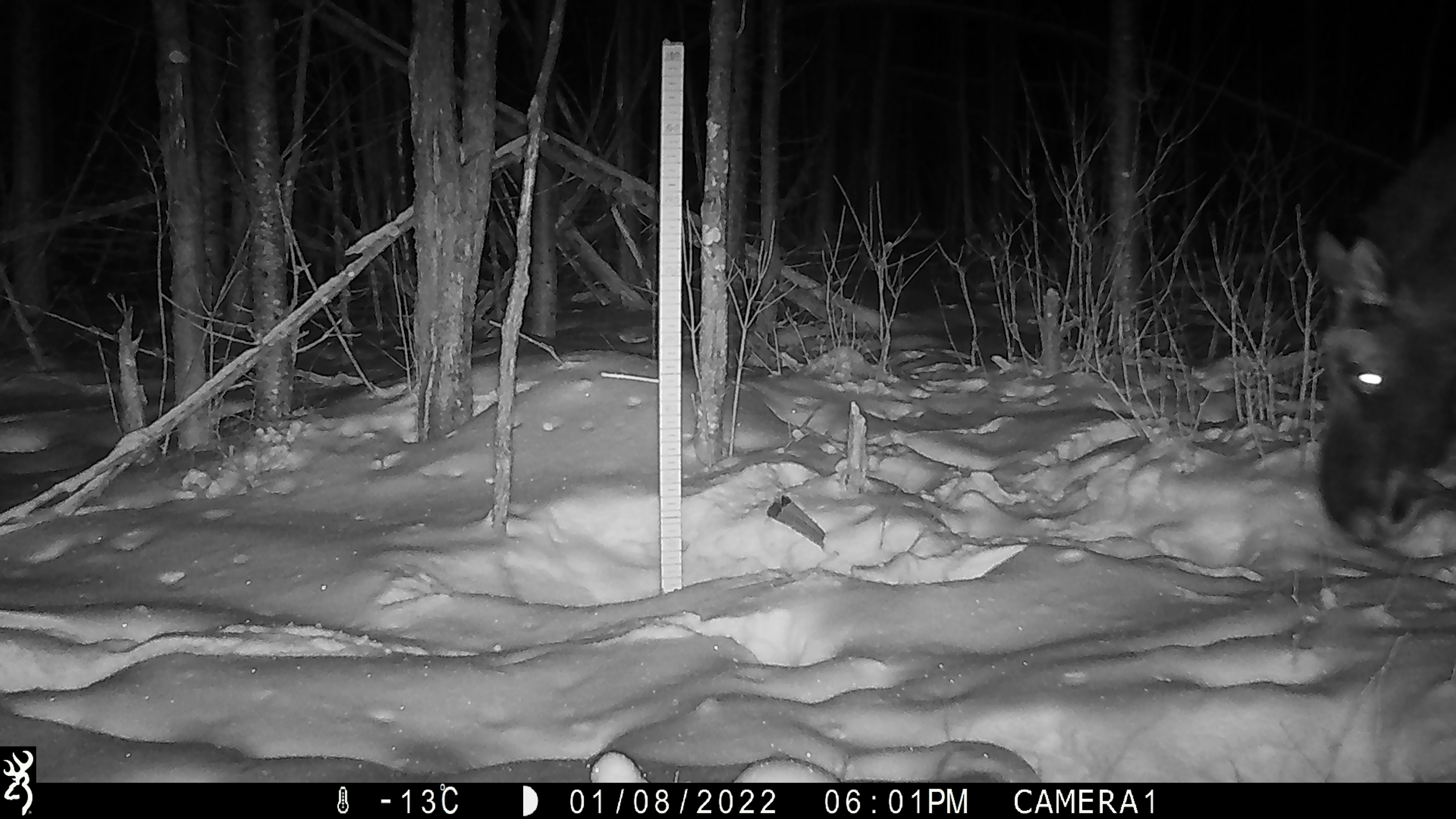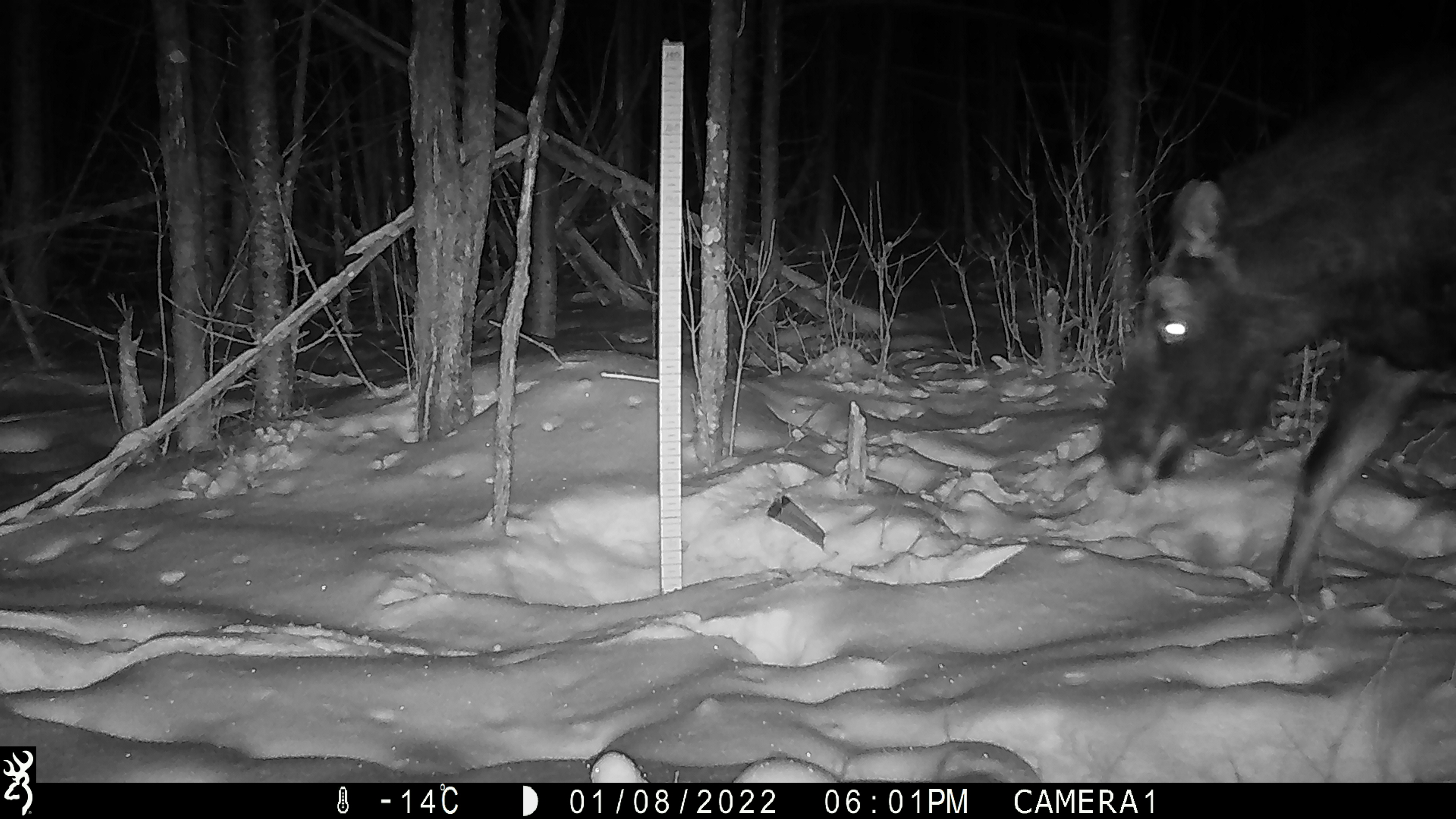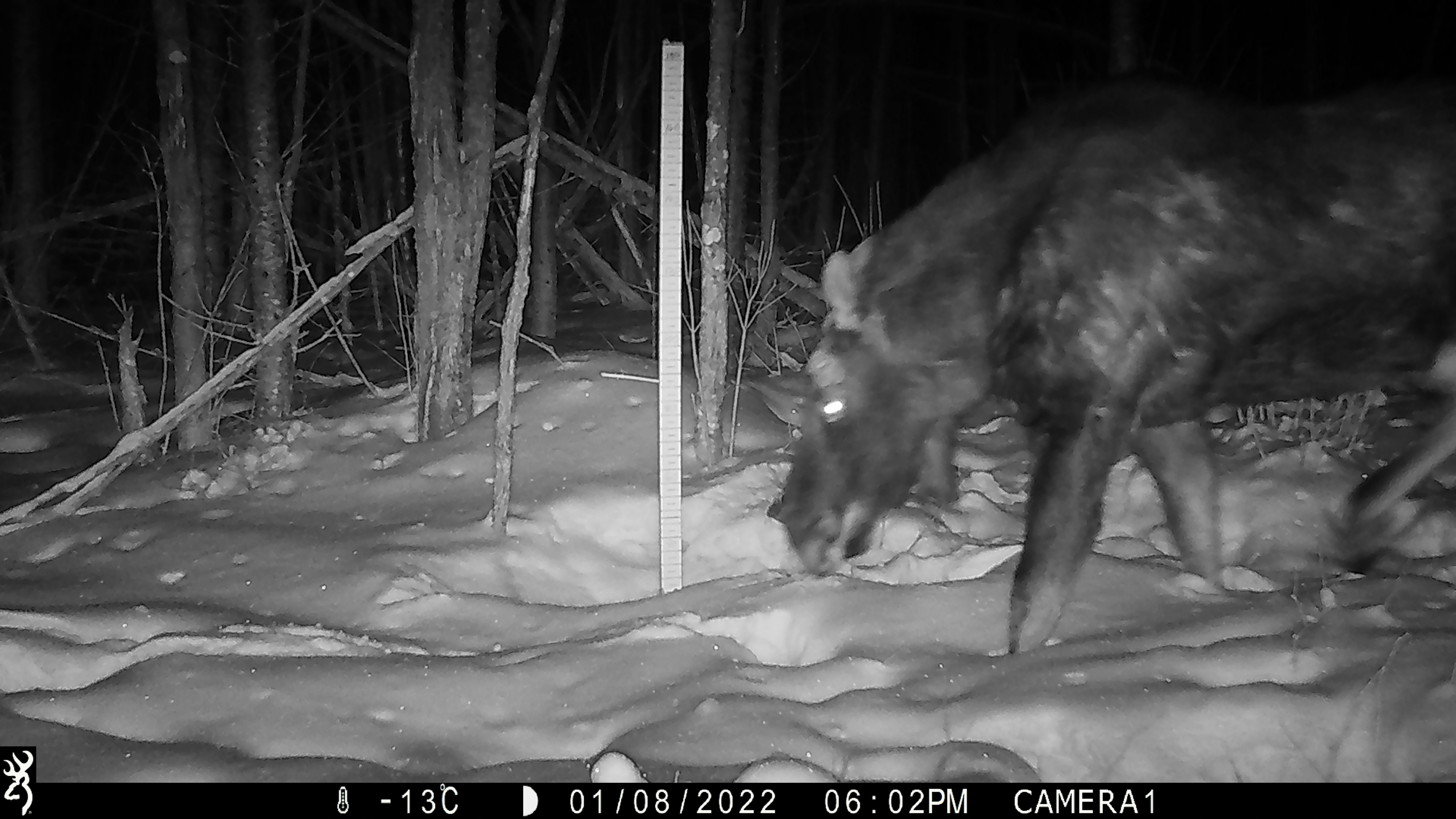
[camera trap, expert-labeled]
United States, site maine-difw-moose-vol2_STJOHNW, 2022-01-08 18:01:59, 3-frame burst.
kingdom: Animalia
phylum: Chordata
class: Mammalia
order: Artiodactyla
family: Cervidae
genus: Alces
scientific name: Alces alces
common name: moose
Moose (Alces alces).